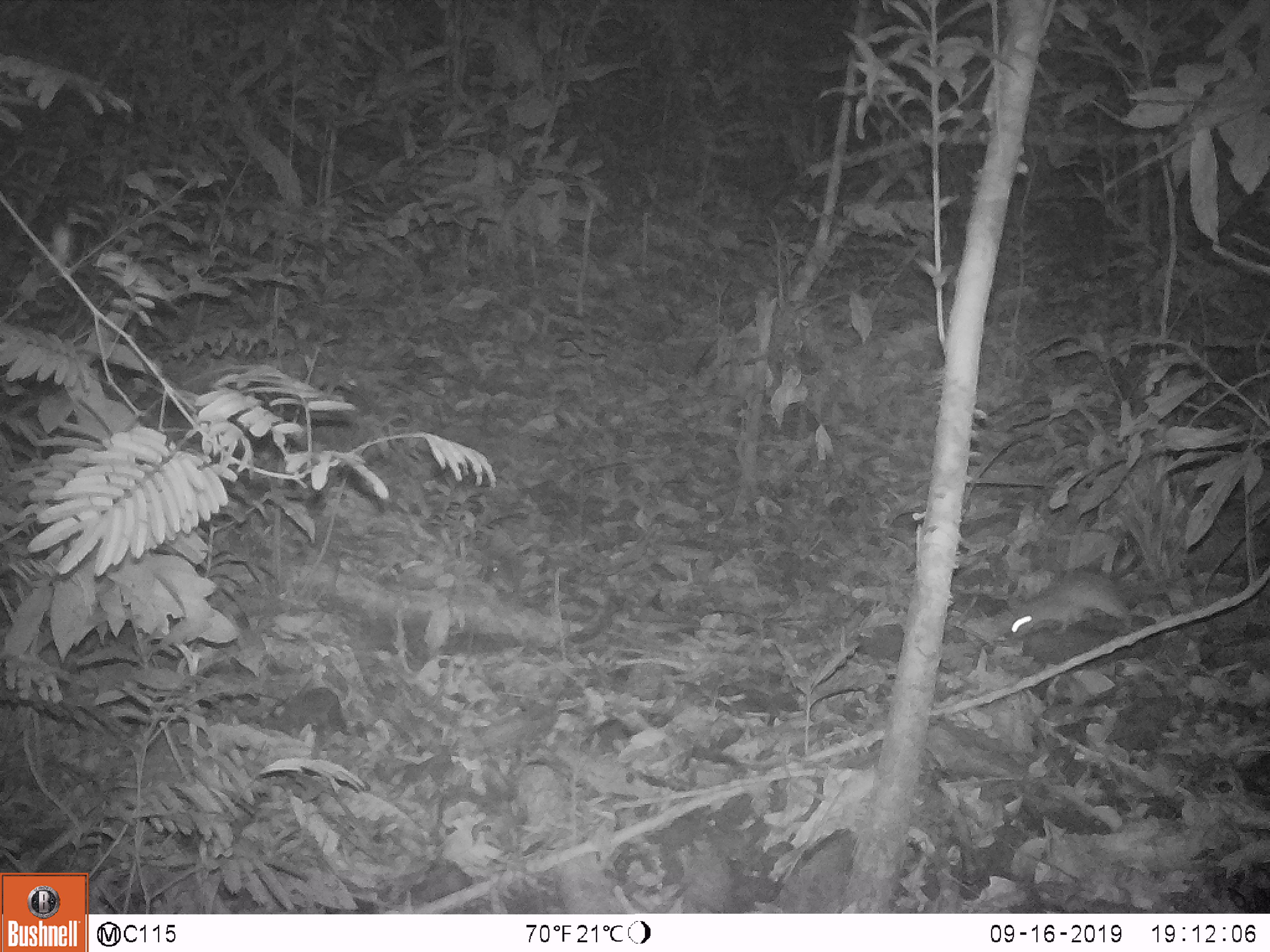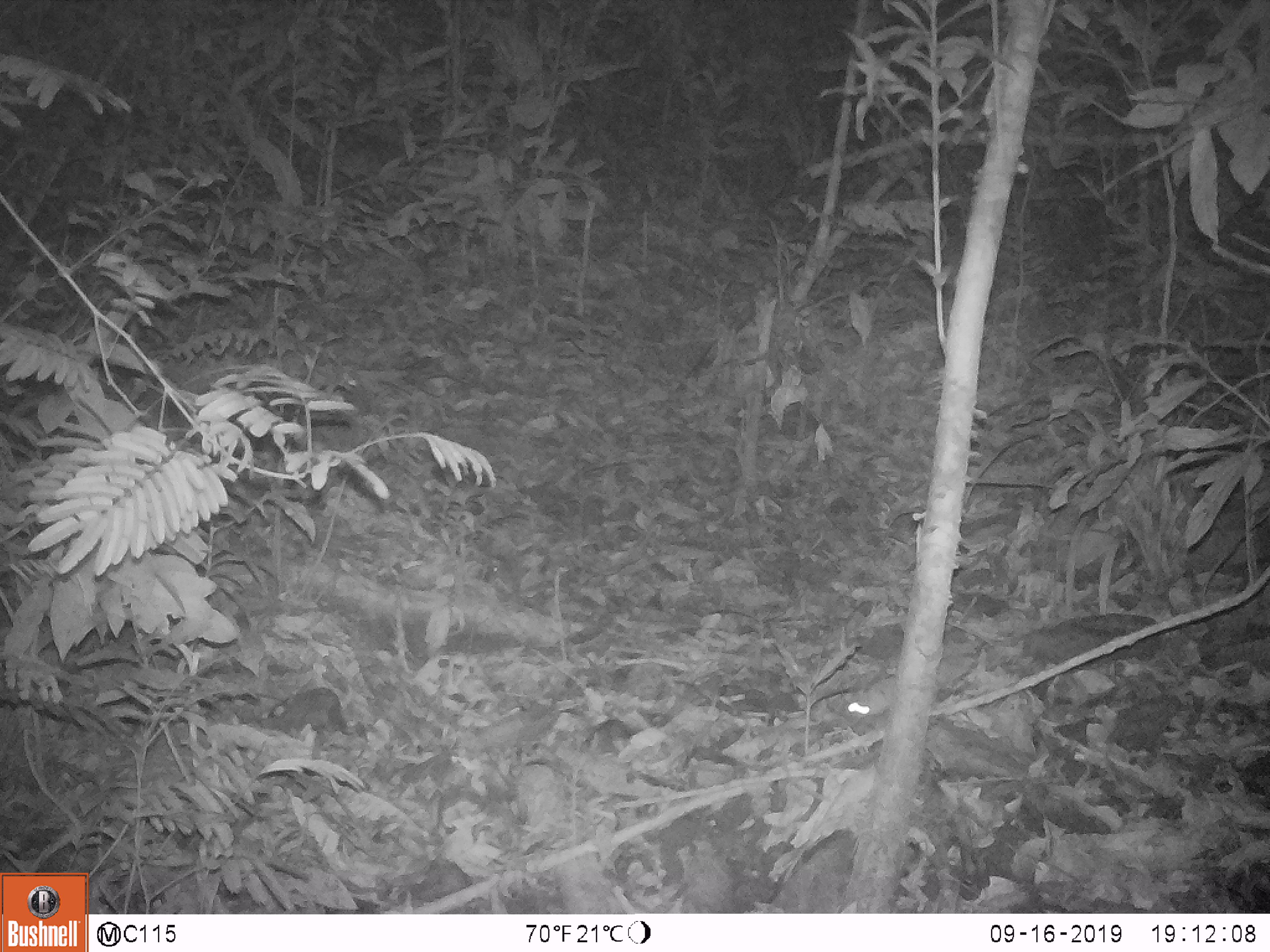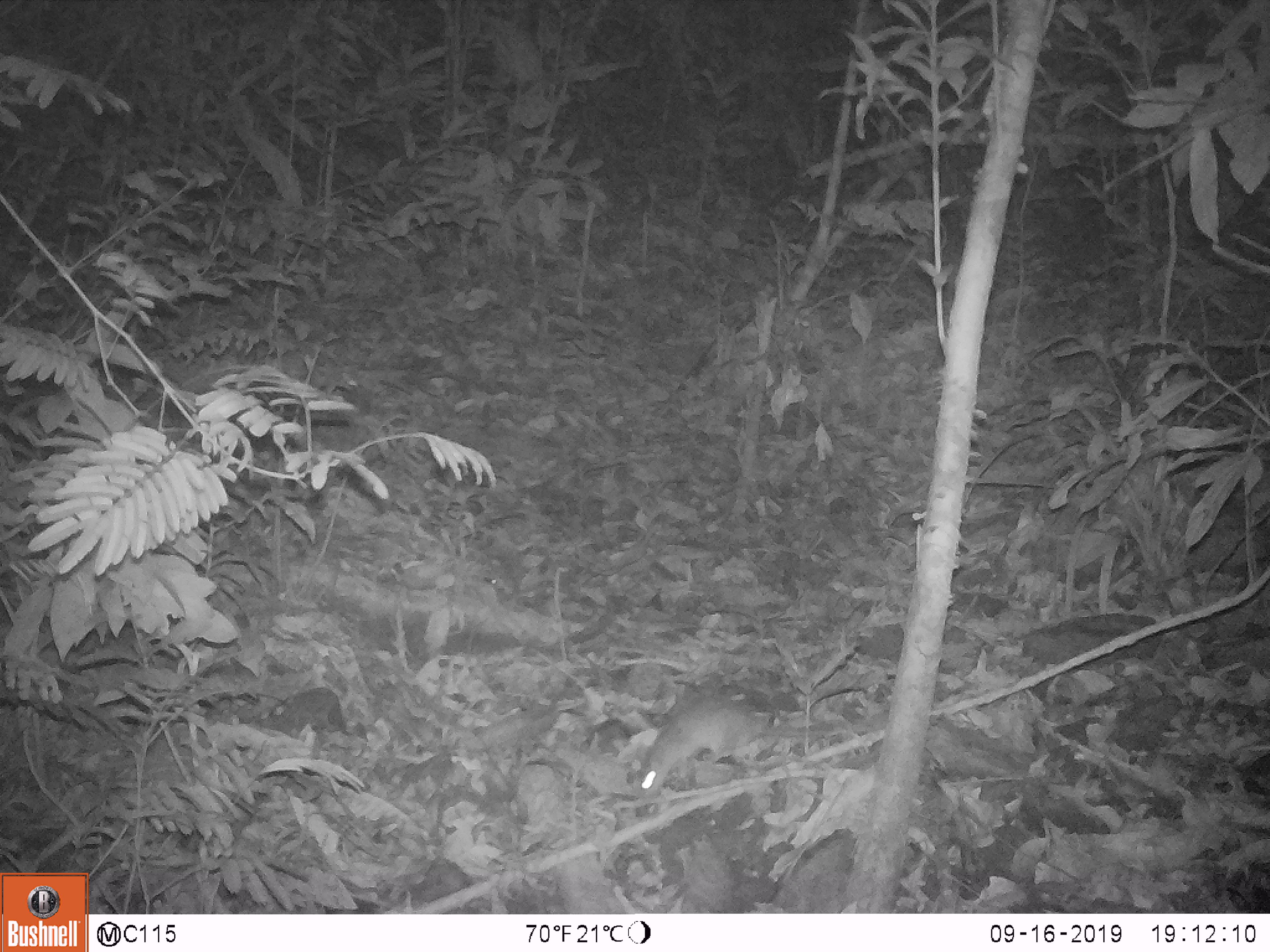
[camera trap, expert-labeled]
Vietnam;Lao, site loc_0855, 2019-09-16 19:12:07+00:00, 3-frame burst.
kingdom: Animalia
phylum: Chordata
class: Mammalia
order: Rodentia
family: Muridae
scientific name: Muridae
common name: old-world mice and rats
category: unidentified murid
Unidentified murid (old-world mice and rats) (Muridae). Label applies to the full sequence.